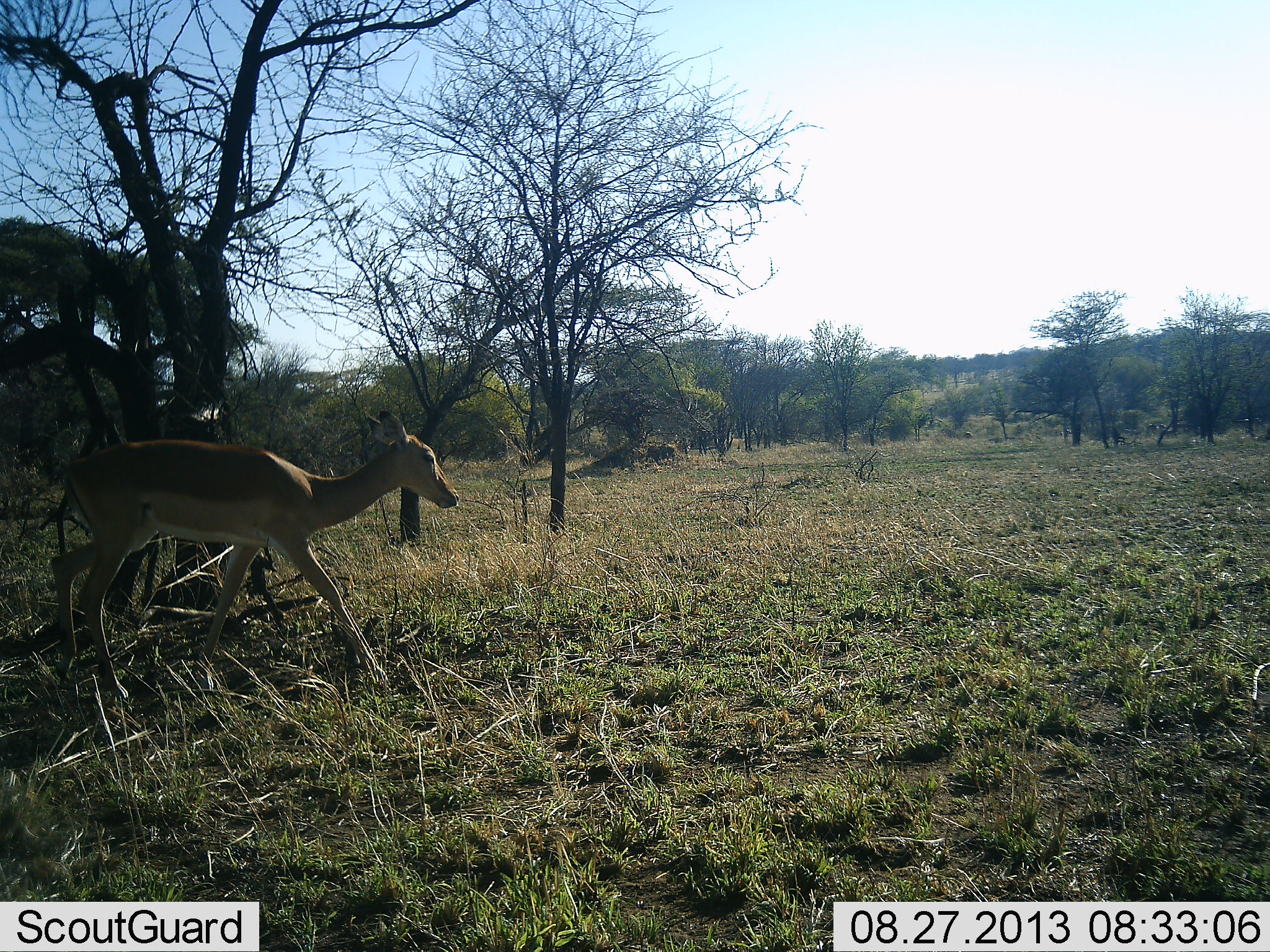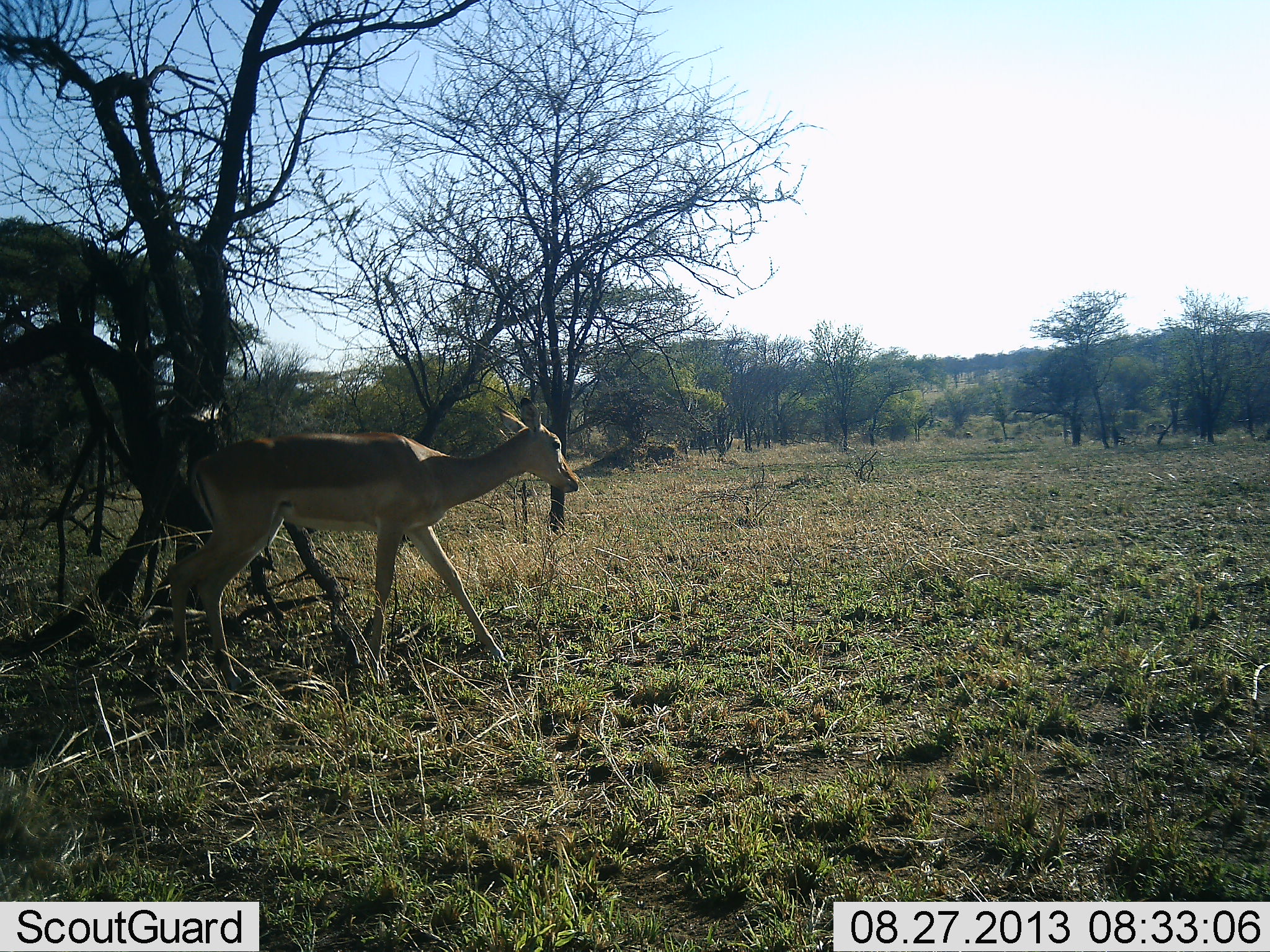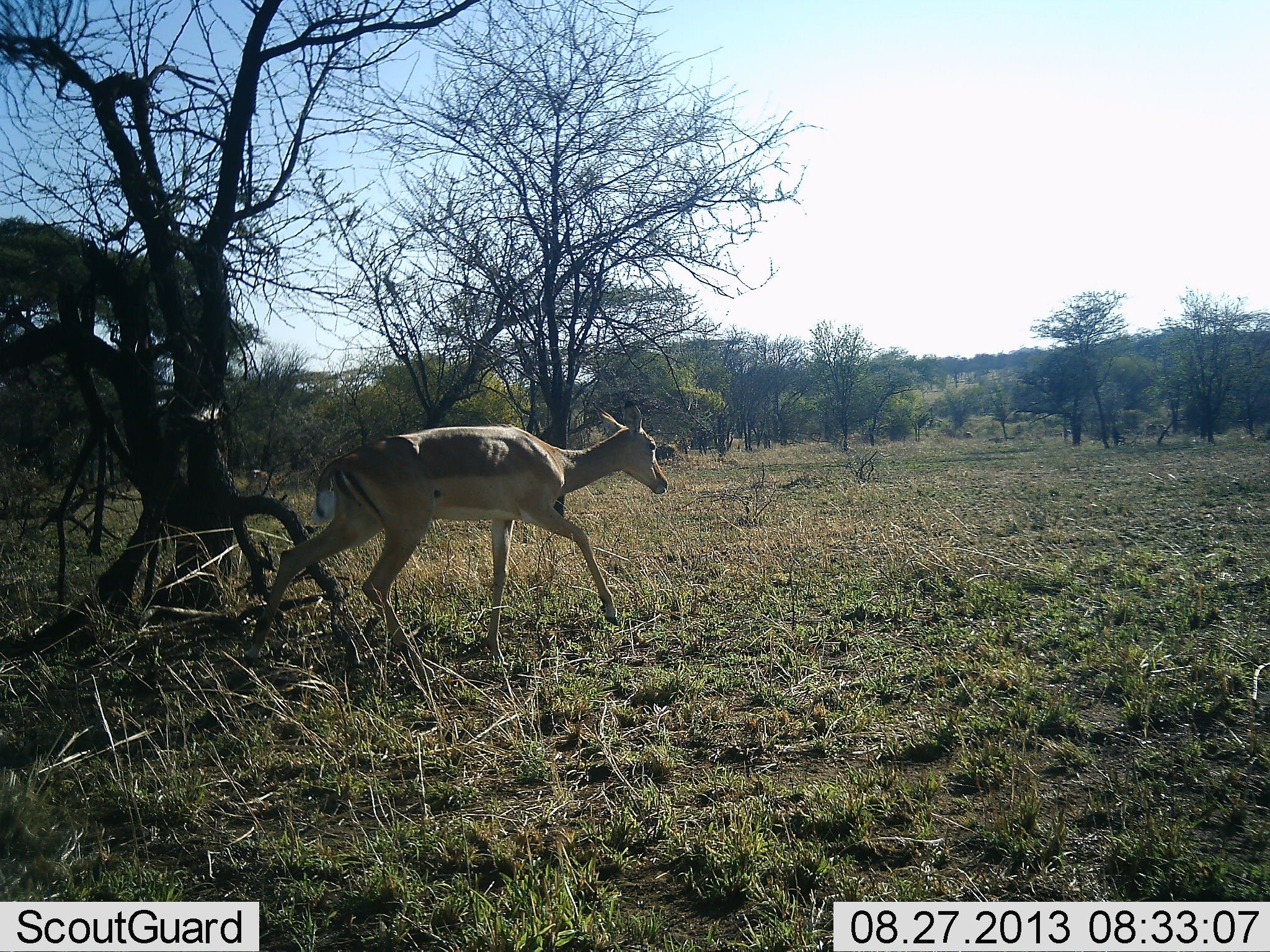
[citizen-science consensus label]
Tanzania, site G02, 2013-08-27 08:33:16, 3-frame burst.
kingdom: Animalia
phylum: Chordata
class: Mammalia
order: Artiodactyla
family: Bovidae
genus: Aepyceros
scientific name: Aepyceros melampus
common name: impala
Impala (Aepyceros melampus), count 1. Behavior (volunteer vote fractions): standing 0%, resting 0%, moving 100%, interacting 0%. Young present (vote fraction): 0%. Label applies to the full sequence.